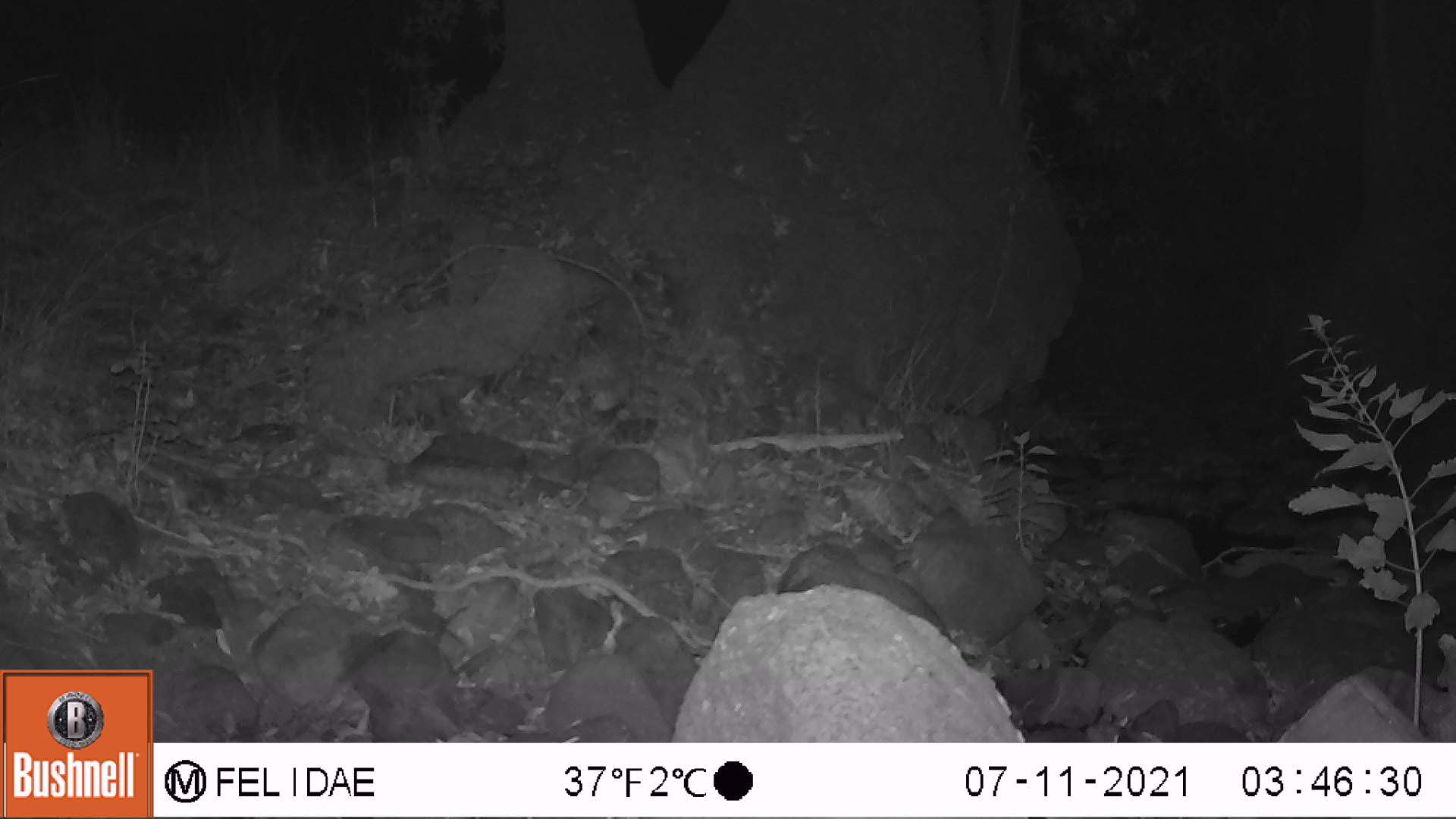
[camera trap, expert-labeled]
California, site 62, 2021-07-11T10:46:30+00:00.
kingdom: Animalia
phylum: Chordata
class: Mammalia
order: Rodentia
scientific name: Rodentia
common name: mouse or rat